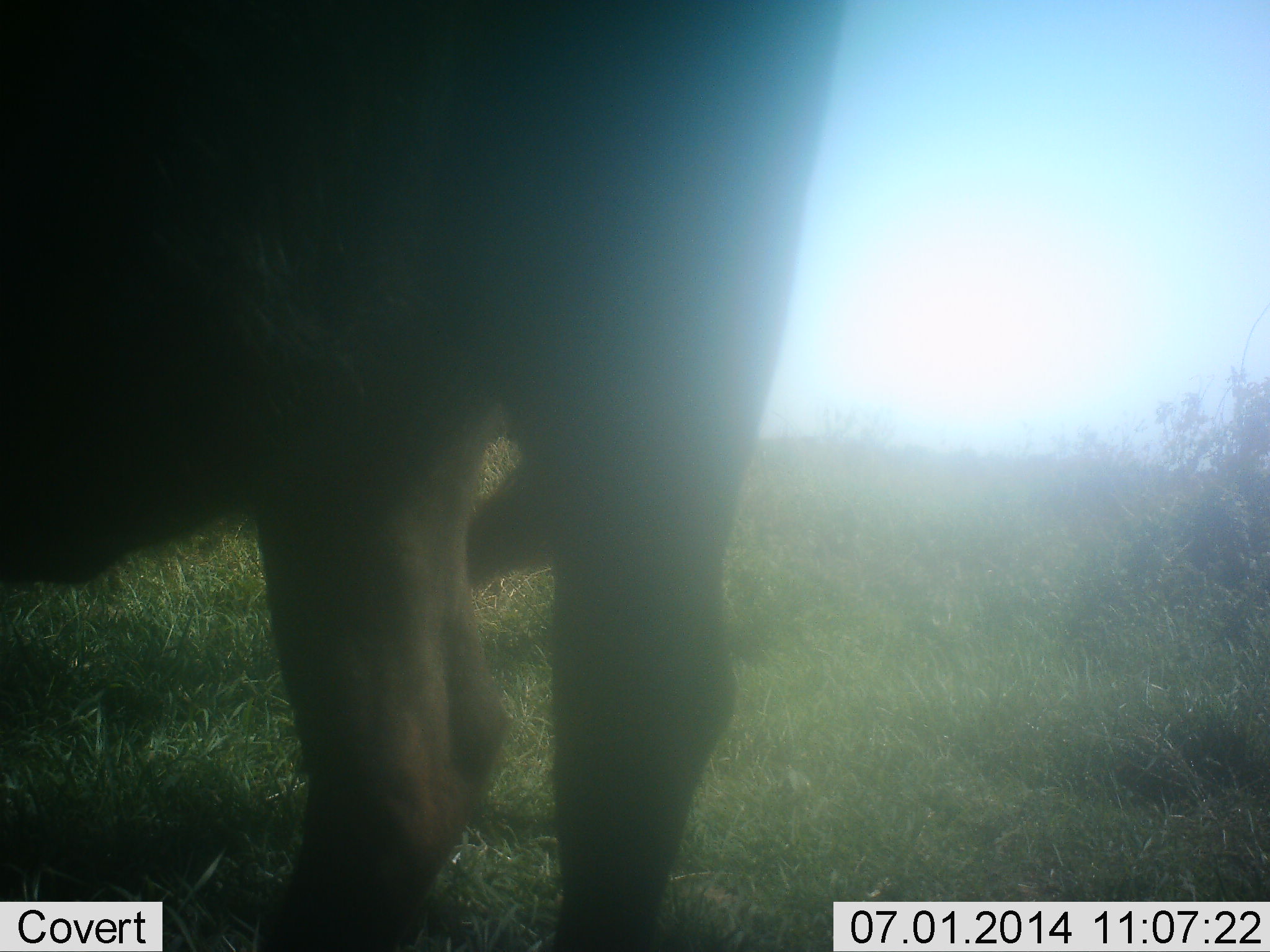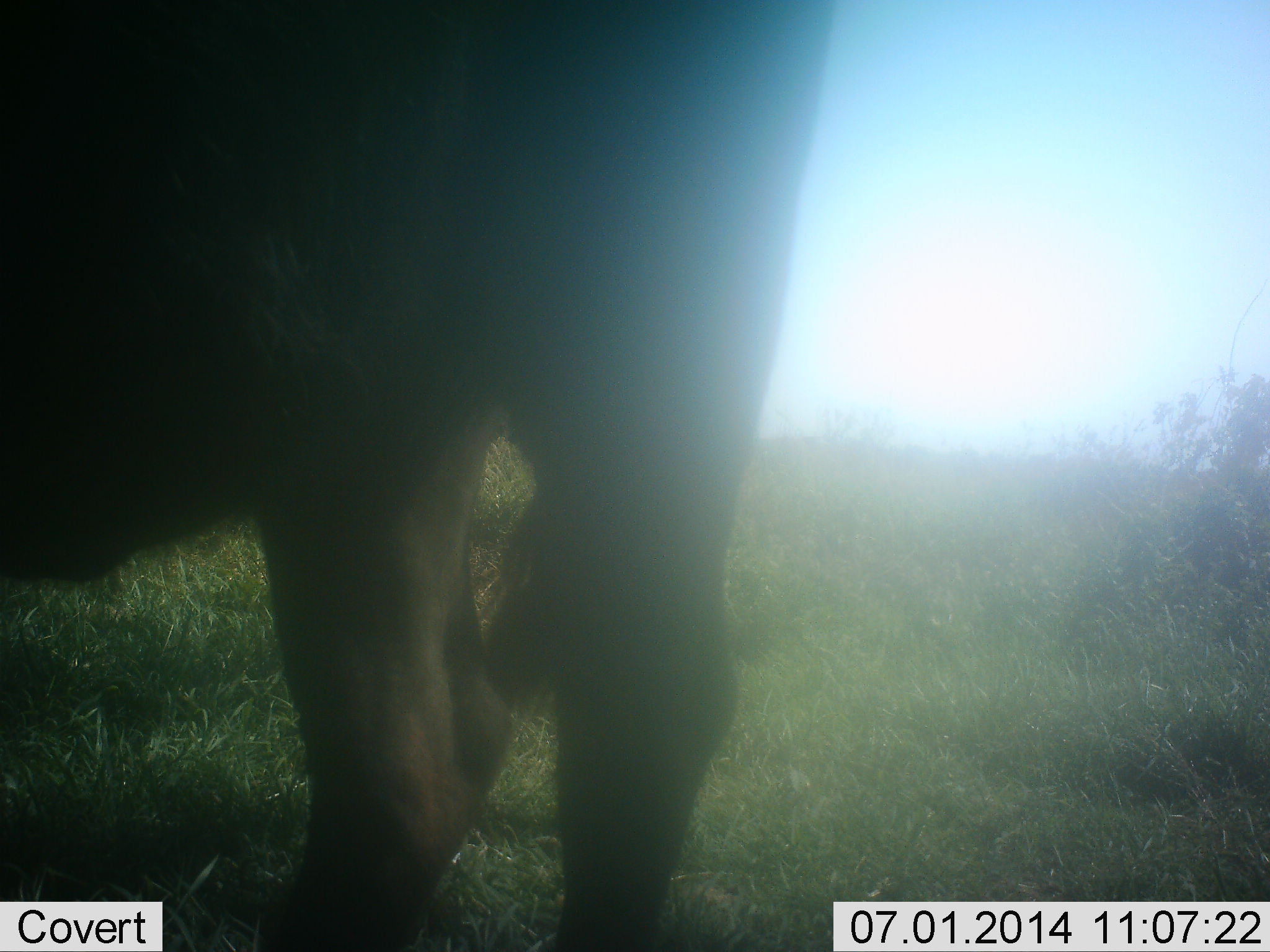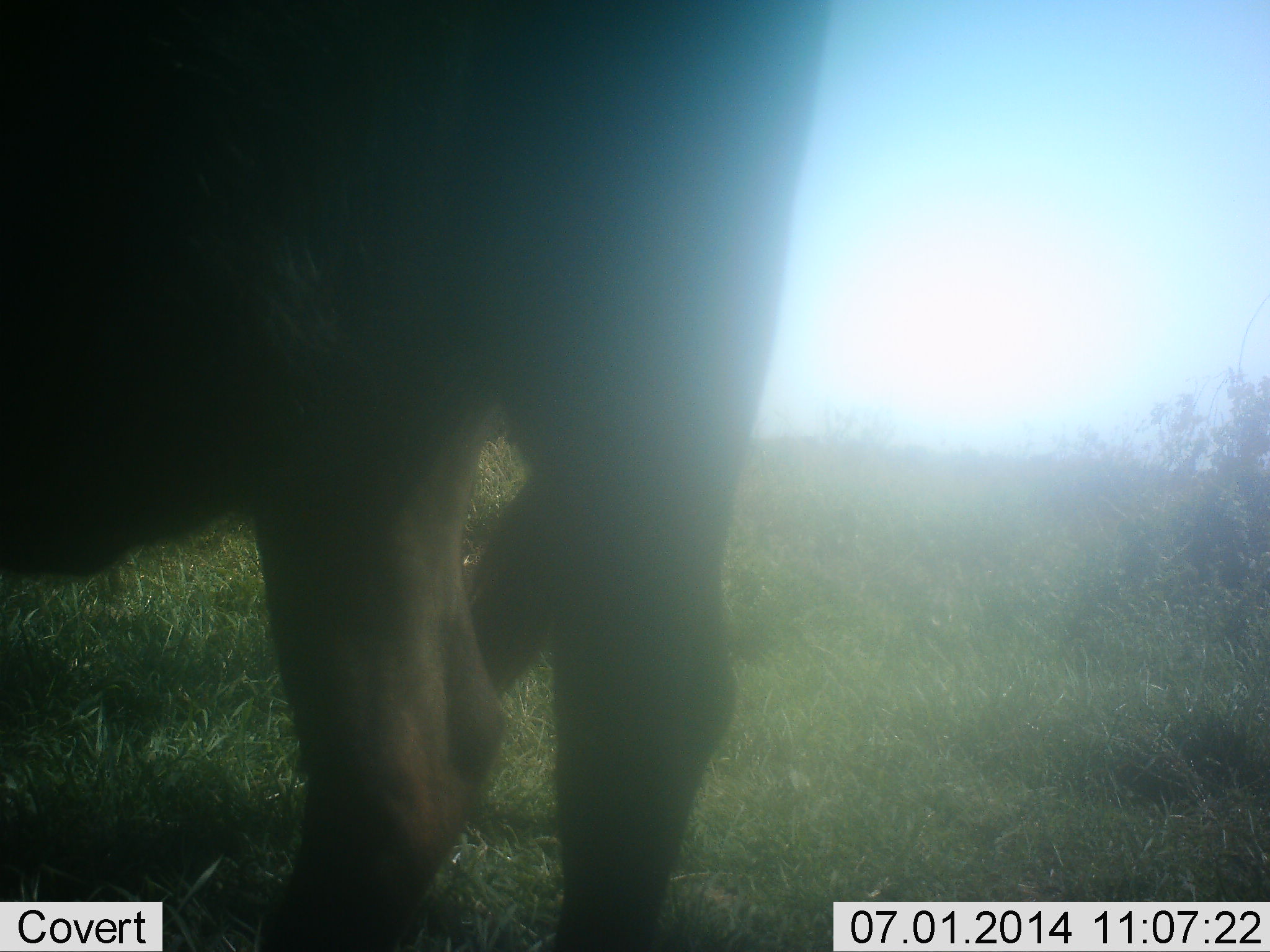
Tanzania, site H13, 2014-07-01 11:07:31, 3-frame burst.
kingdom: Animalia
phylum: Chordata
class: Mammalia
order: Artiodactyla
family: Bovidae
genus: Connochaetes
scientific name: Connochaetes taurinus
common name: blue wildebeest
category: wildebeest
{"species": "wildebeest (blue wildebeest) (Connochaetes taurinus)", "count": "1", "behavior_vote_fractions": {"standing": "90%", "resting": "0%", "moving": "0%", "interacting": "0%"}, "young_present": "0%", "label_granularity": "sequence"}